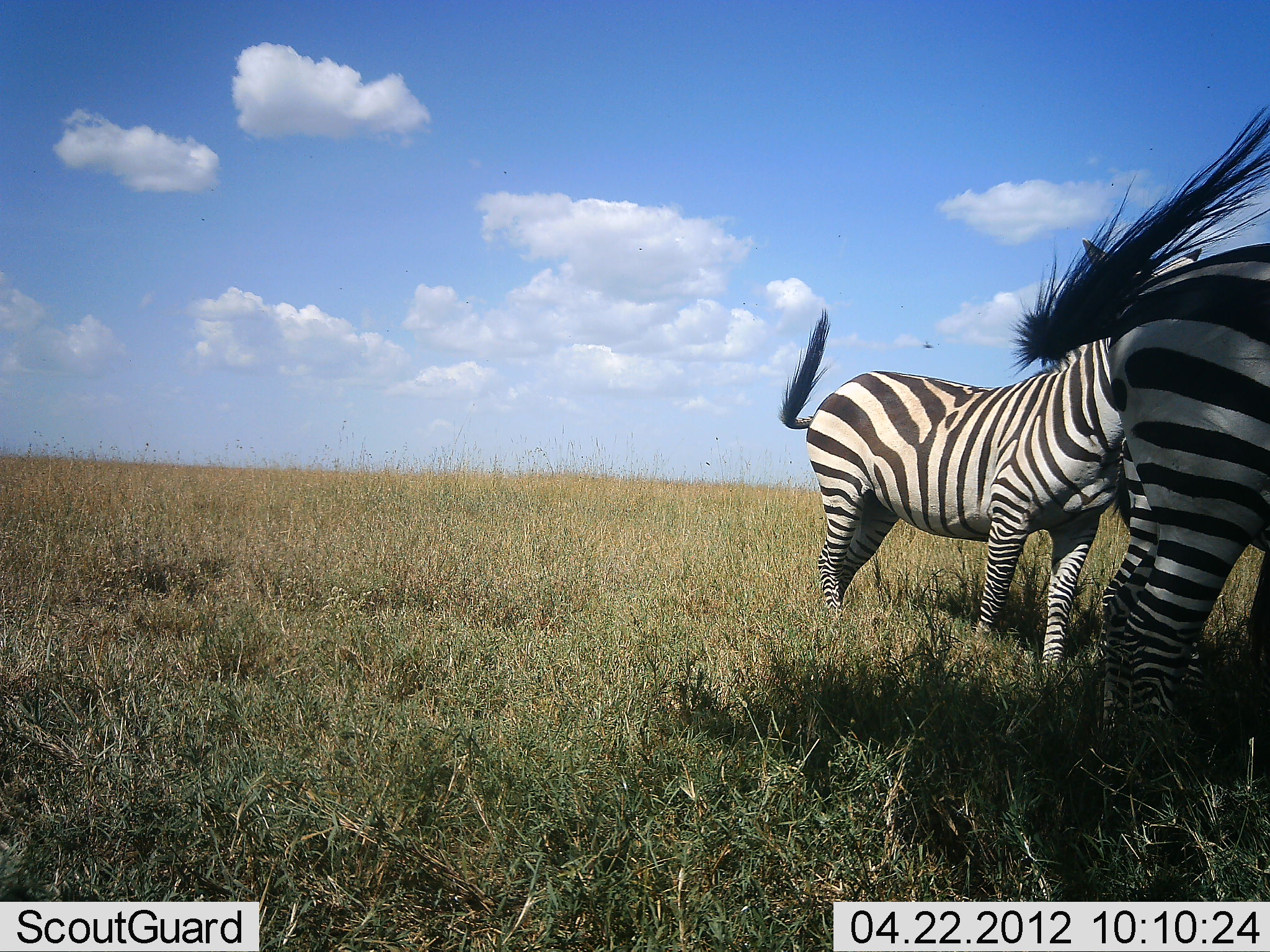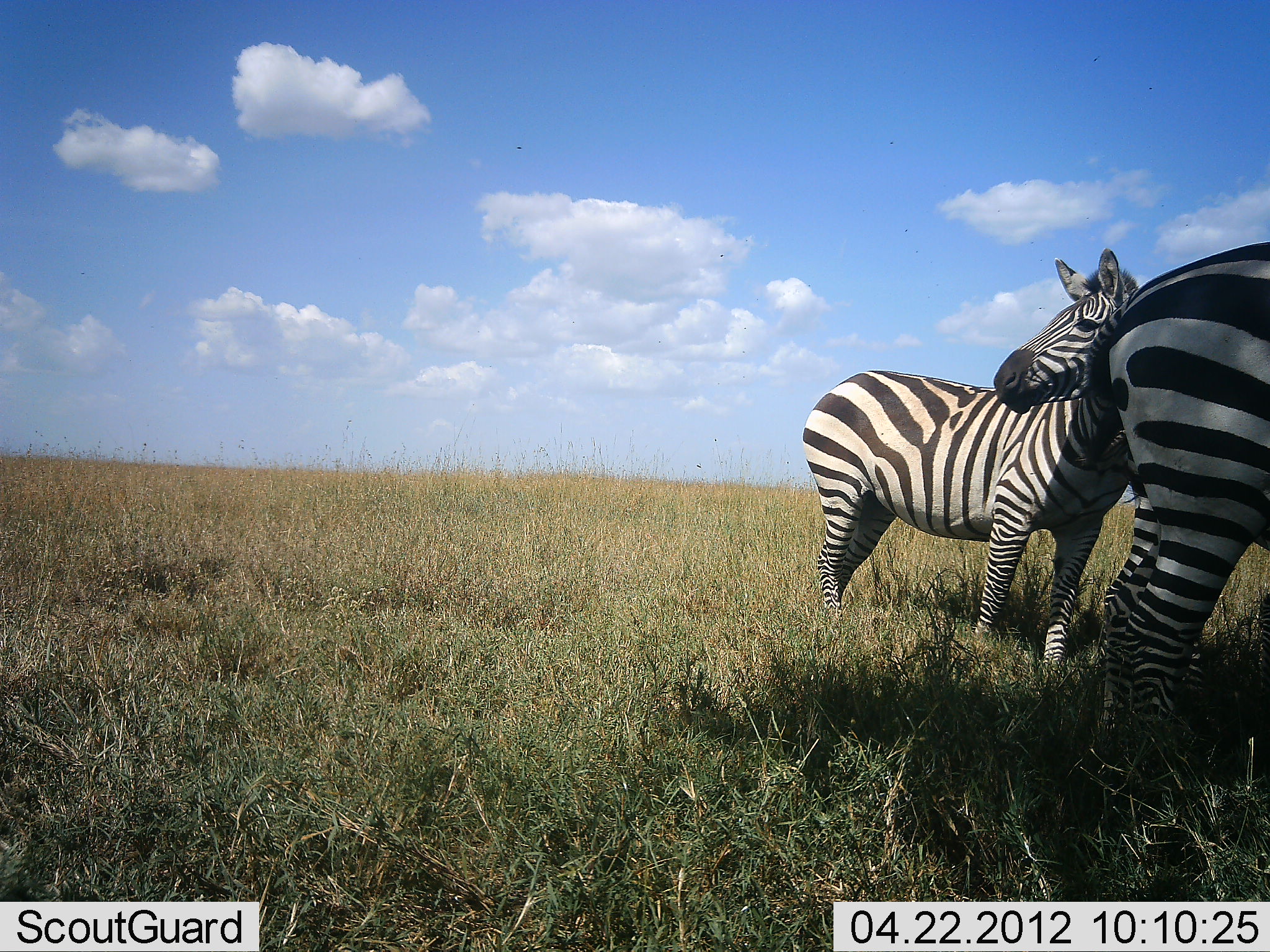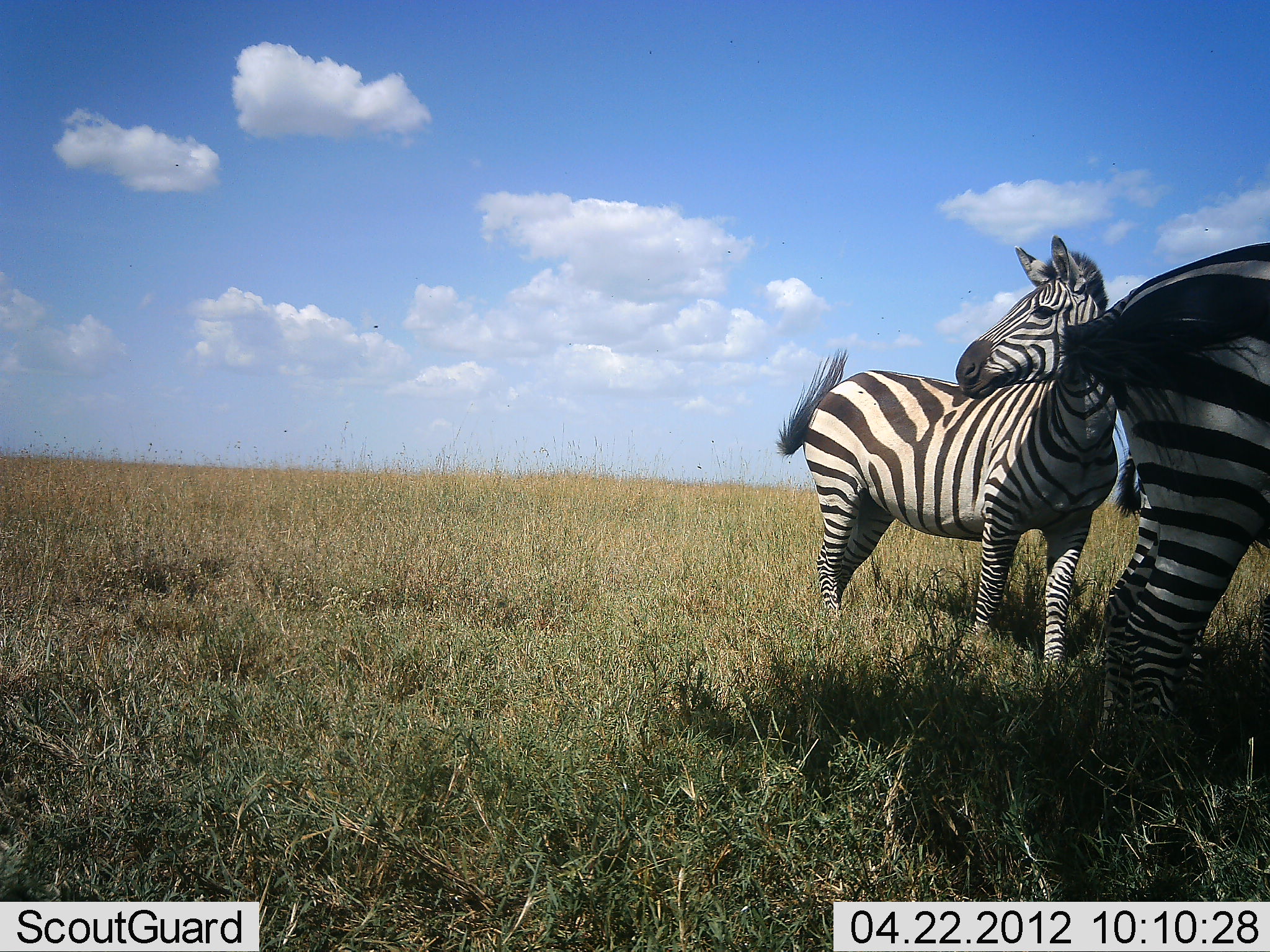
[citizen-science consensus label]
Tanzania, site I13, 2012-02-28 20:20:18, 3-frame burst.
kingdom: Animalia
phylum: Chordata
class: Mammalia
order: Perissodactyla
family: Equidae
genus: Equus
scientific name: Equus quagga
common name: plains zebra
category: zebra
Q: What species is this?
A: Zebra (plains zebra) (Equus quagga).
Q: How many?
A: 2.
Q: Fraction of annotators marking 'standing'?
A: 95%.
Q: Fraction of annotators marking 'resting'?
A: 0%.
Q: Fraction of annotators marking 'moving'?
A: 0%.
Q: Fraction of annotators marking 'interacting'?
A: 5%.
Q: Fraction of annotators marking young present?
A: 5%.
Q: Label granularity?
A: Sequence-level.